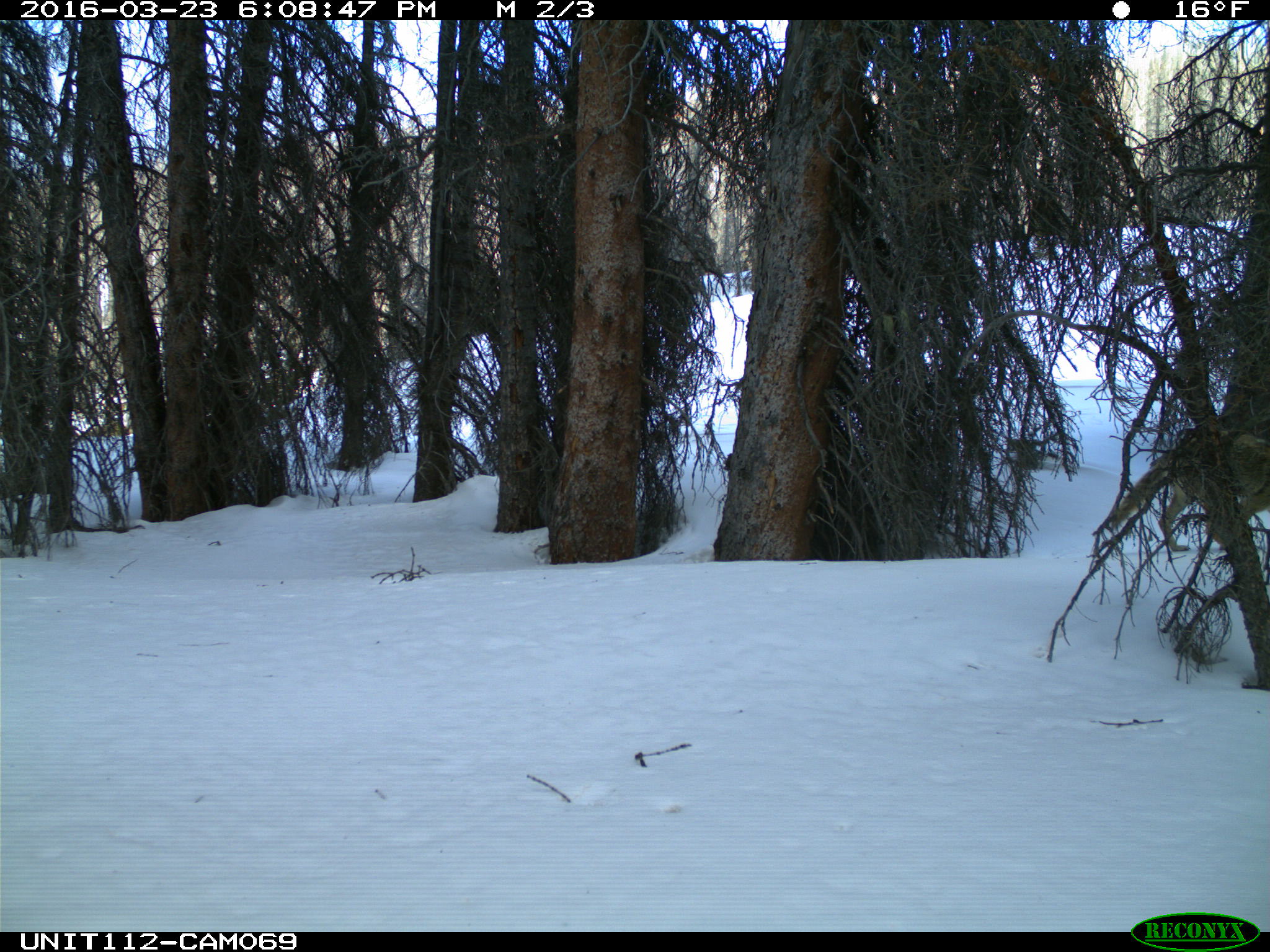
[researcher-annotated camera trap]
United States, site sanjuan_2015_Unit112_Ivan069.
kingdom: Animalia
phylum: Chordata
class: Mammalia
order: Carnivora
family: Canidae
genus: Canis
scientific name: Canis latrans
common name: coyote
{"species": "Canis latrans (coyote)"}